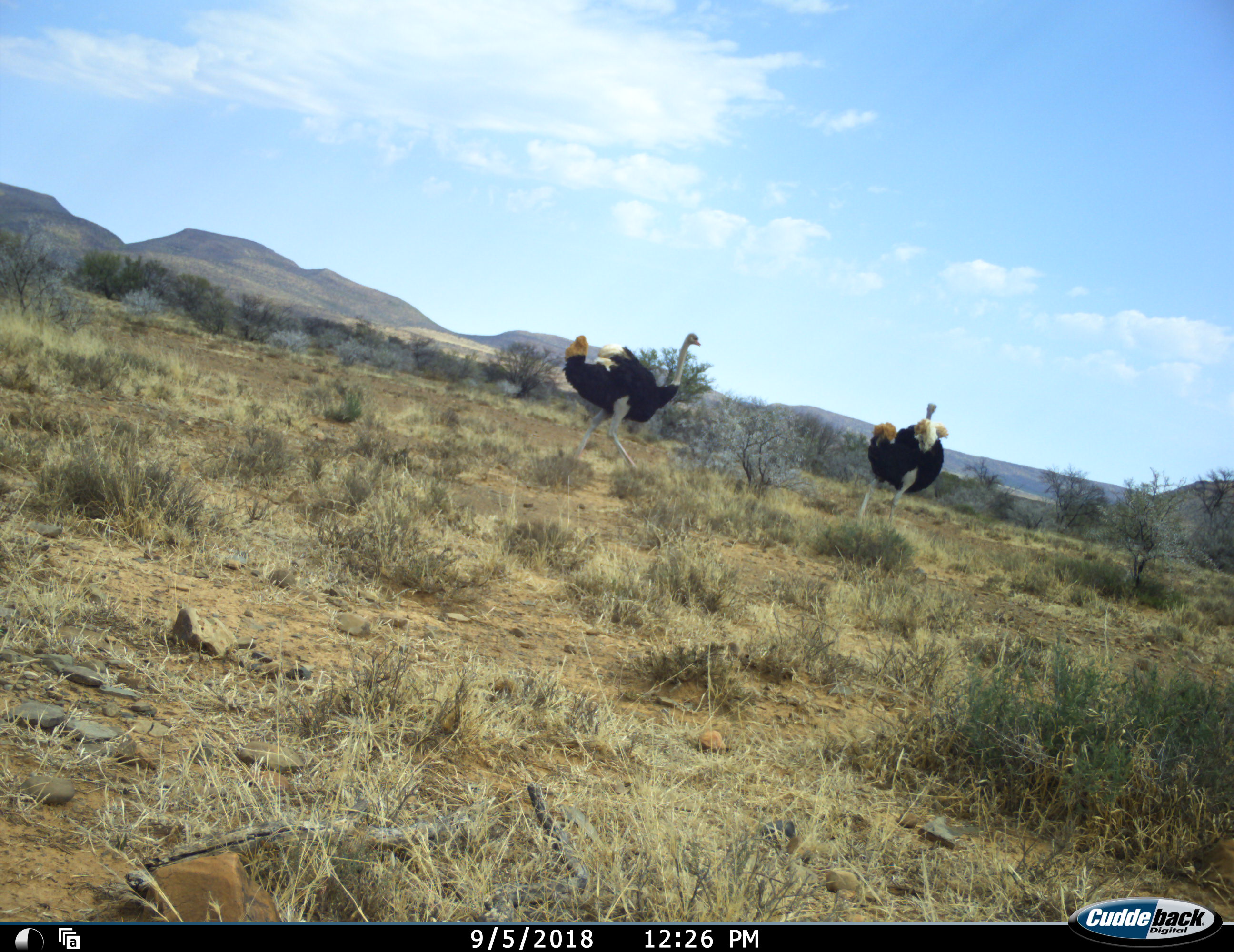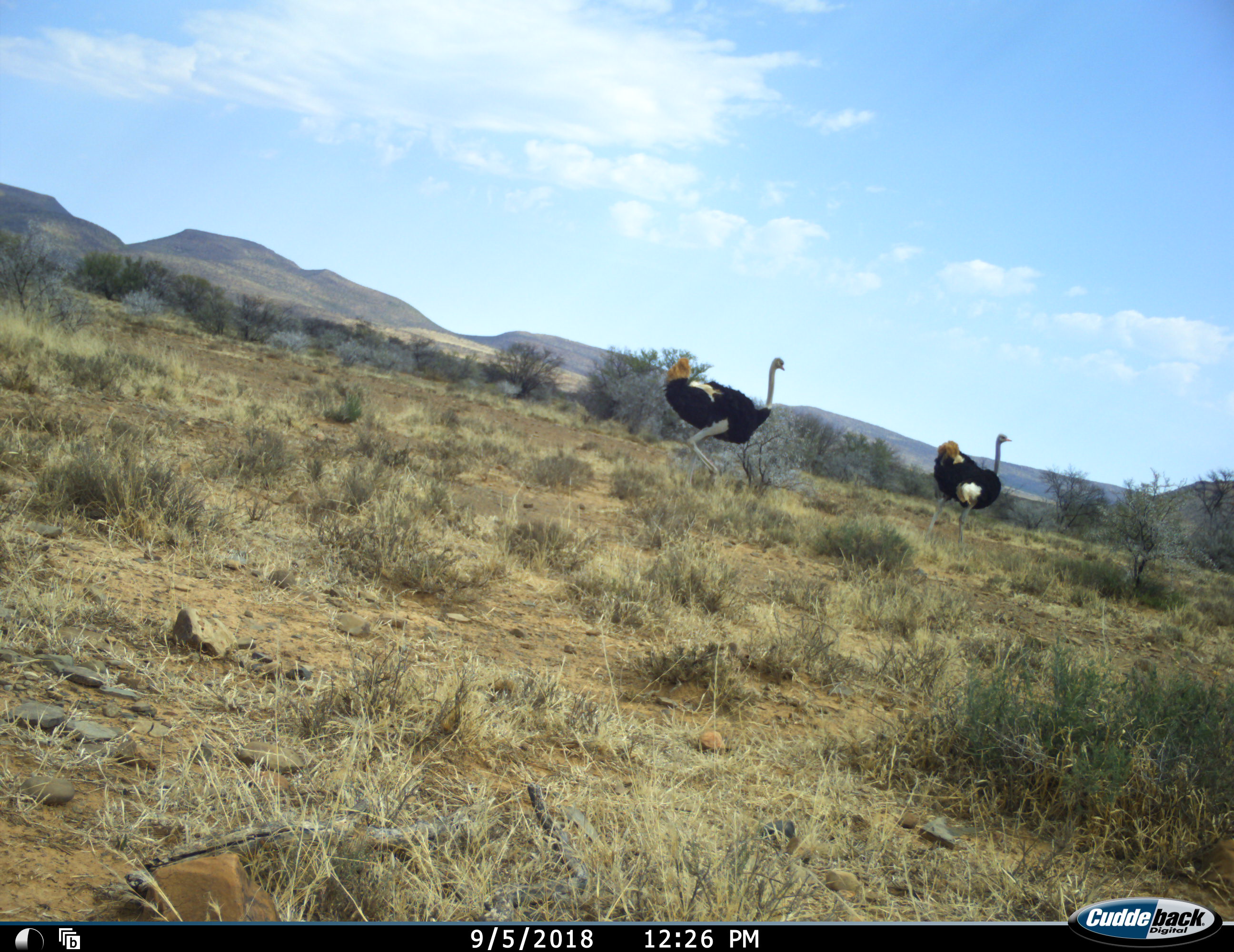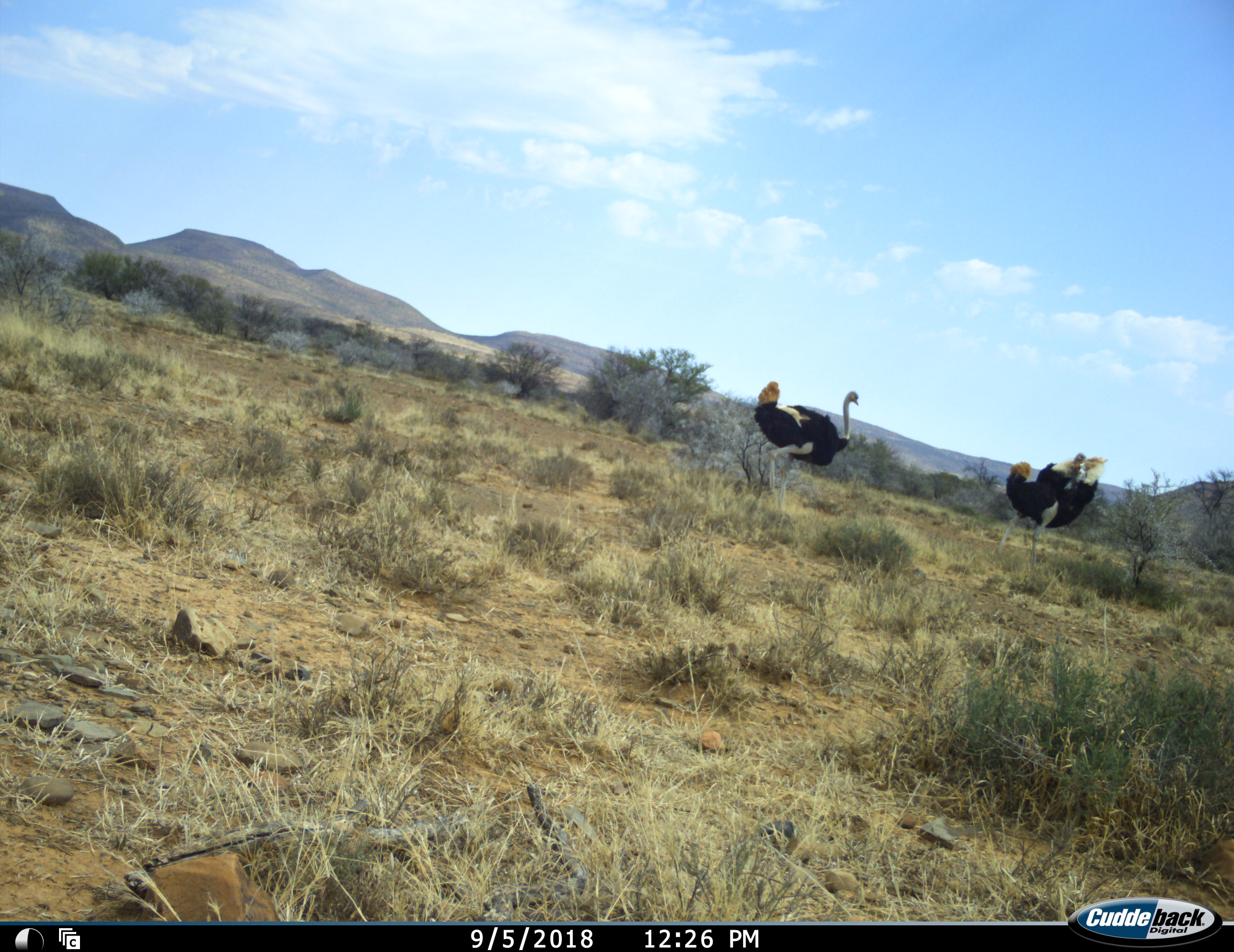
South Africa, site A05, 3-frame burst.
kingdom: Animalia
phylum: Chordata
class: Aves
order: Struthioniformes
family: Struthionidae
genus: Struthio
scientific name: Struthio camelus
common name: ostrich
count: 2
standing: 0%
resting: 0%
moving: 100%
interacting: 20%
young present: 0%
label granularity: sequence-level